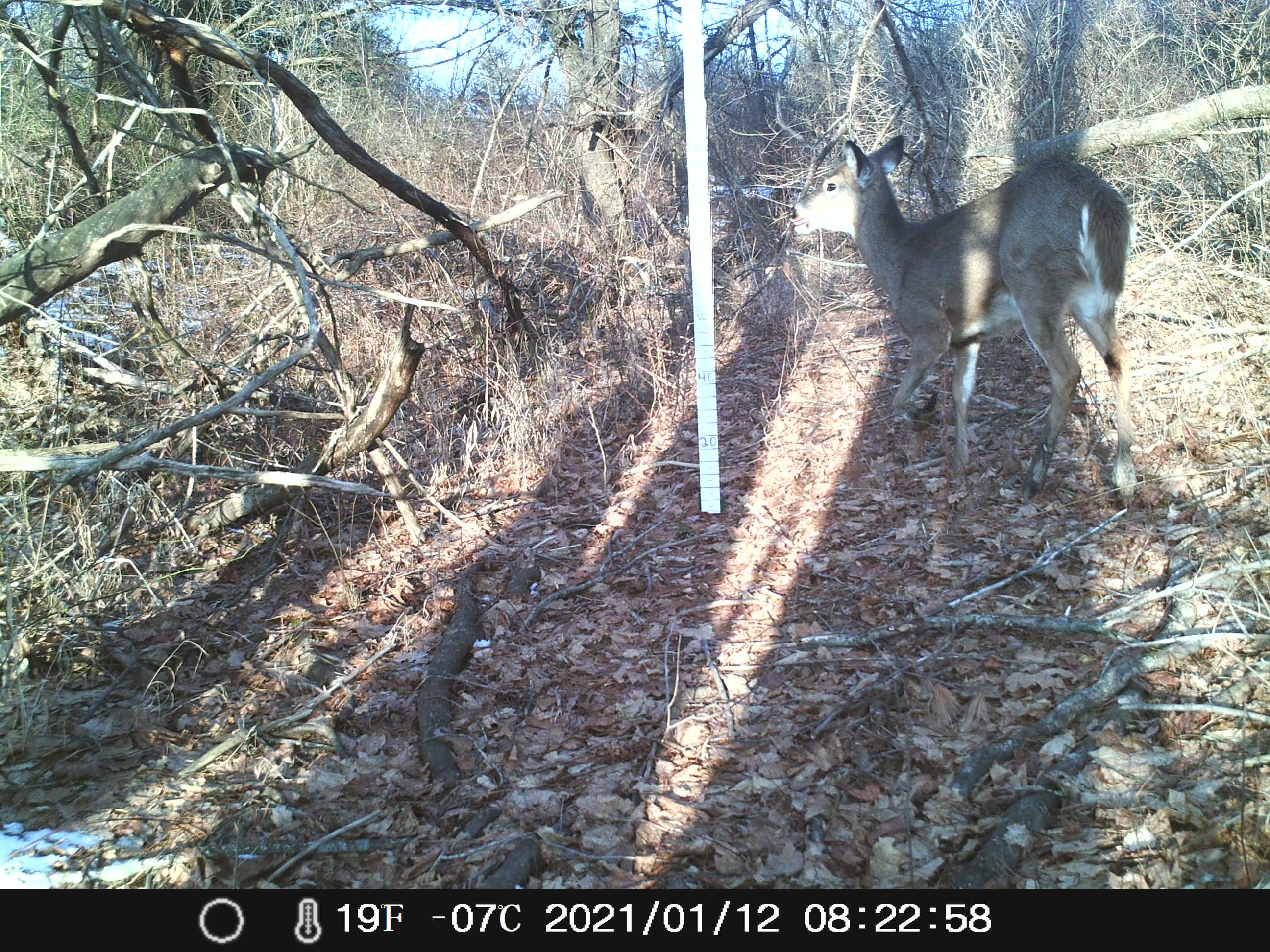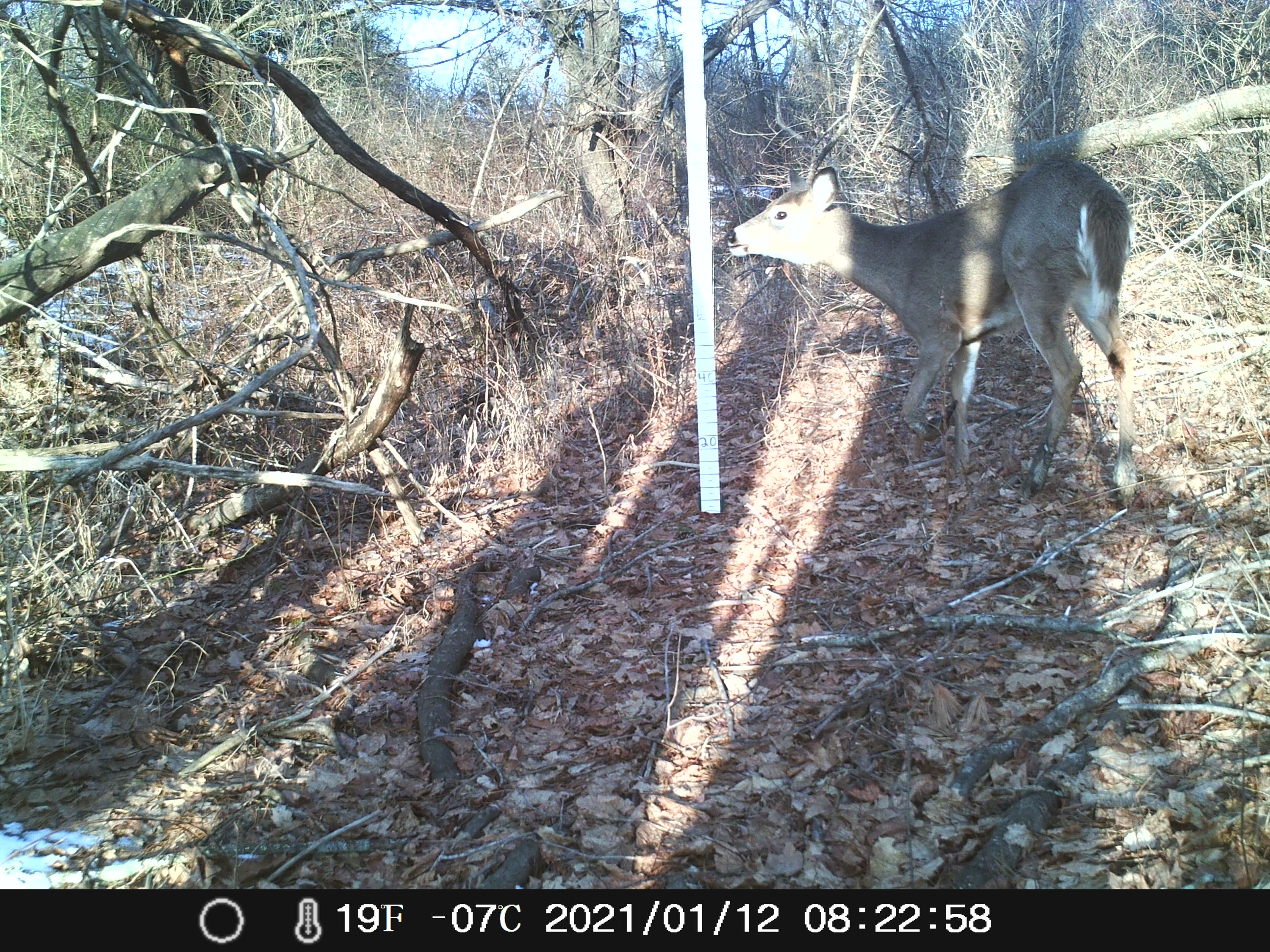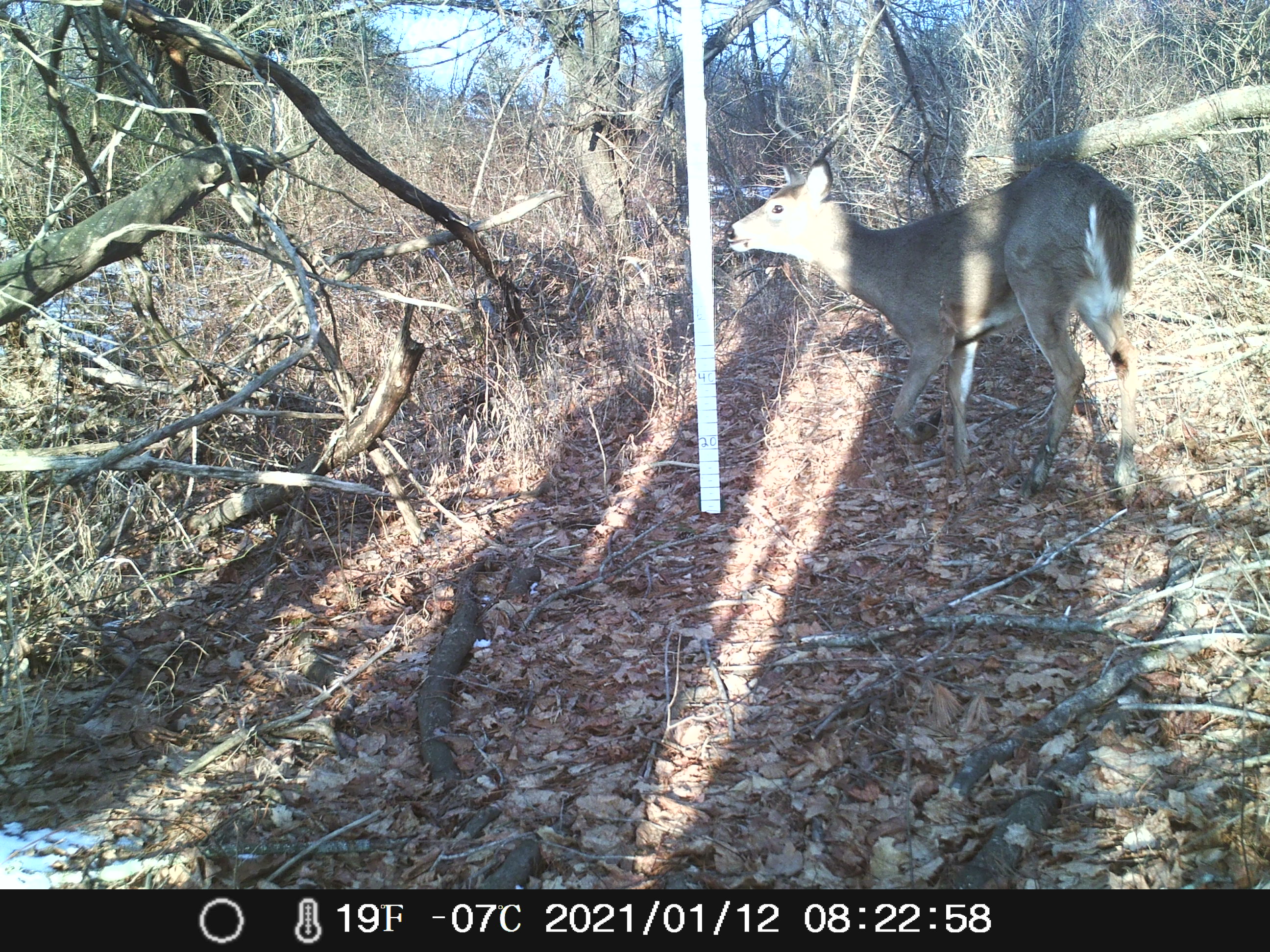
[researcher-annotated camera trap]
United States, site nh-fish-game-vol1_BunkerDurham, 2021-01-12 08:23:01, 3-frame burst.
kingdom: Animalia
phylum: Chordata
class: Mammalia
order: Artiodactyla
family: Cervidae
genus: Odocoileus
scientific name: Odocoileus virginianus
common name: white-tailed deer